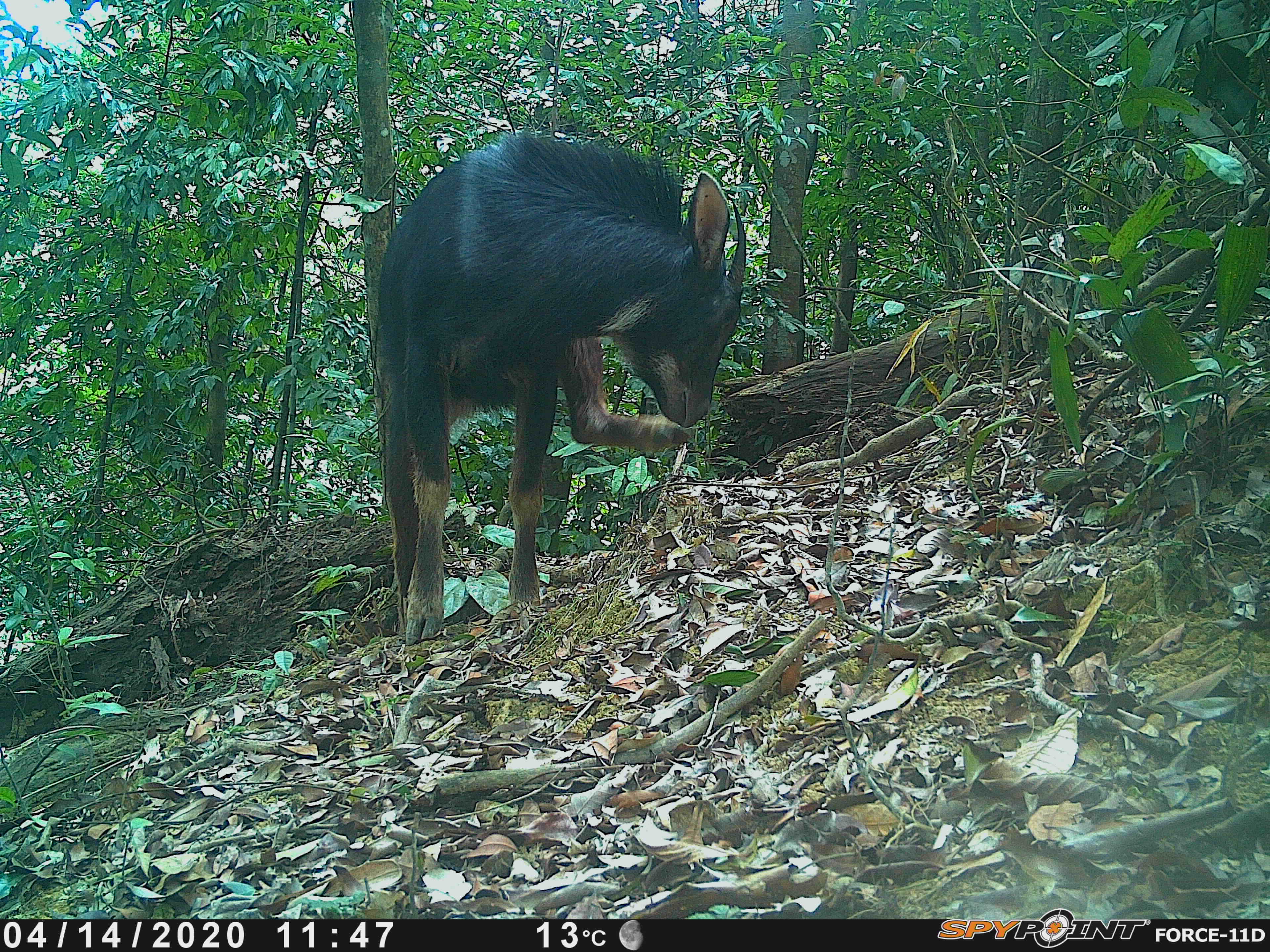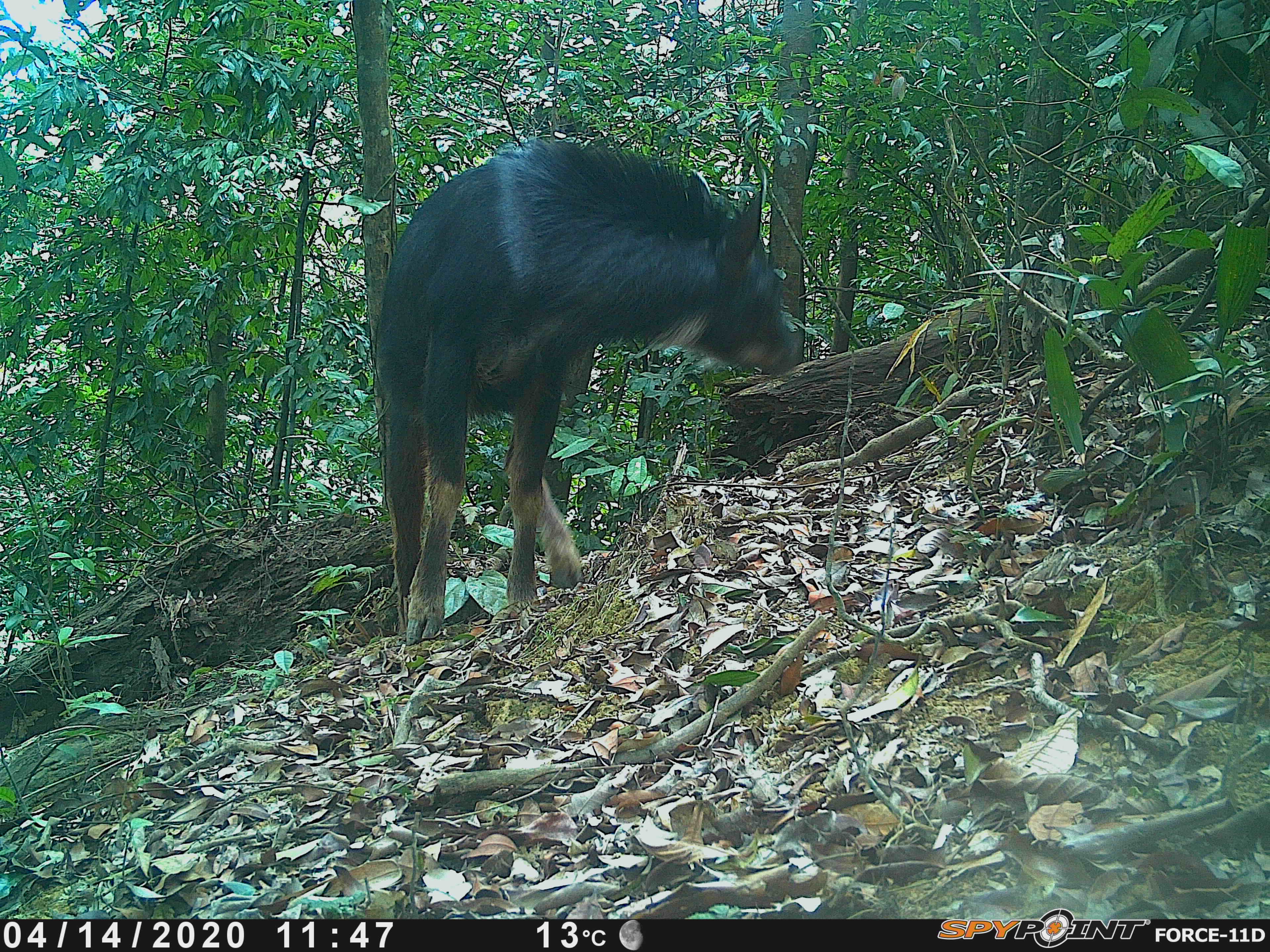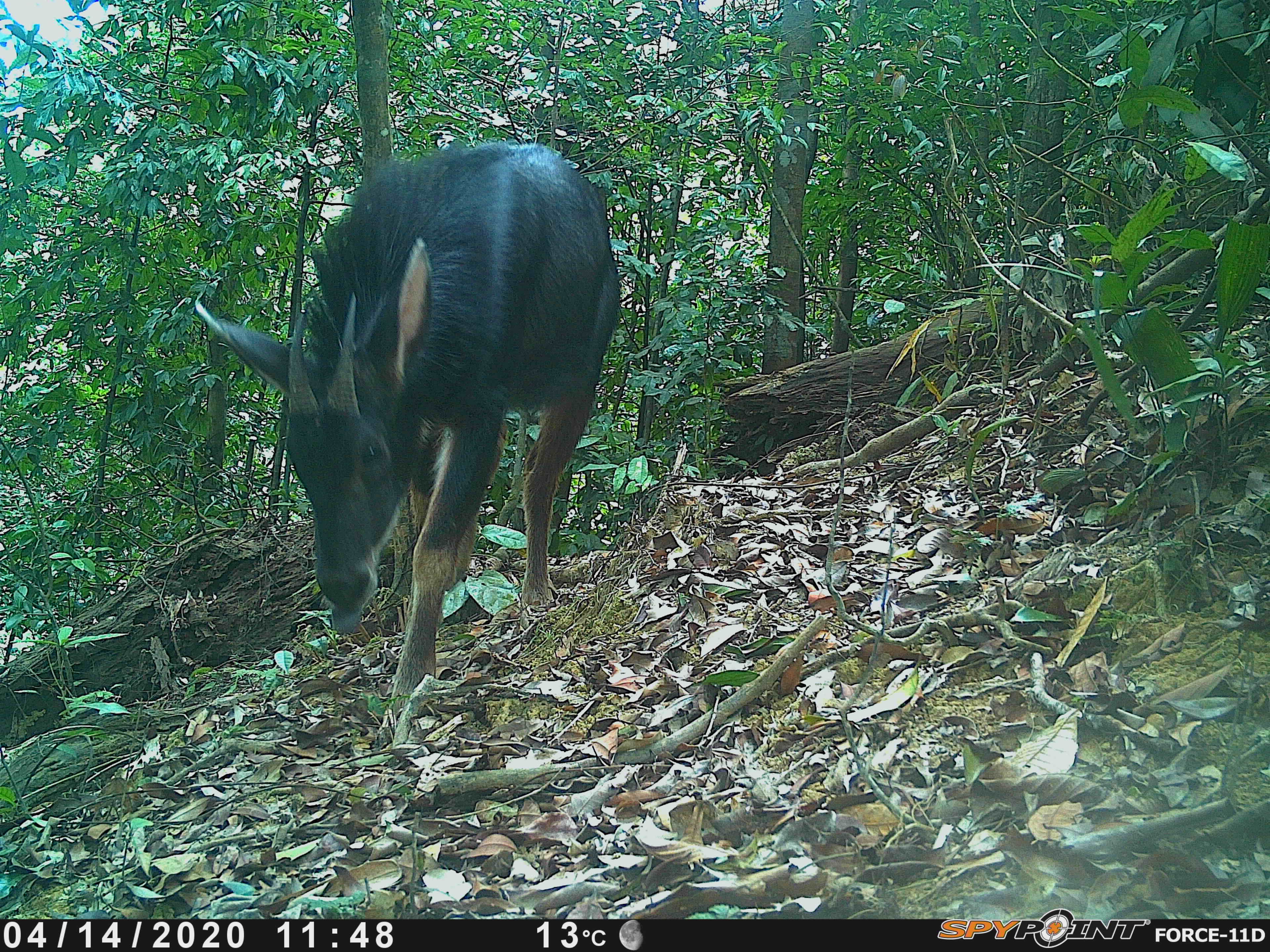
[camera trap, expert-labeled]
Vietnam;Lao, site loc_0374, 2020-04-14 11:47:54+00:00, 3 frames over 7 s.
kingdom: Animalia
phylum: Chordata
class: Mammalia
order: Artiodactyla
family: Bovidae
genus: Capricornis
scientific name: Capricornis sumatraensis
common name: chinese serow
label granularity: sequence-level